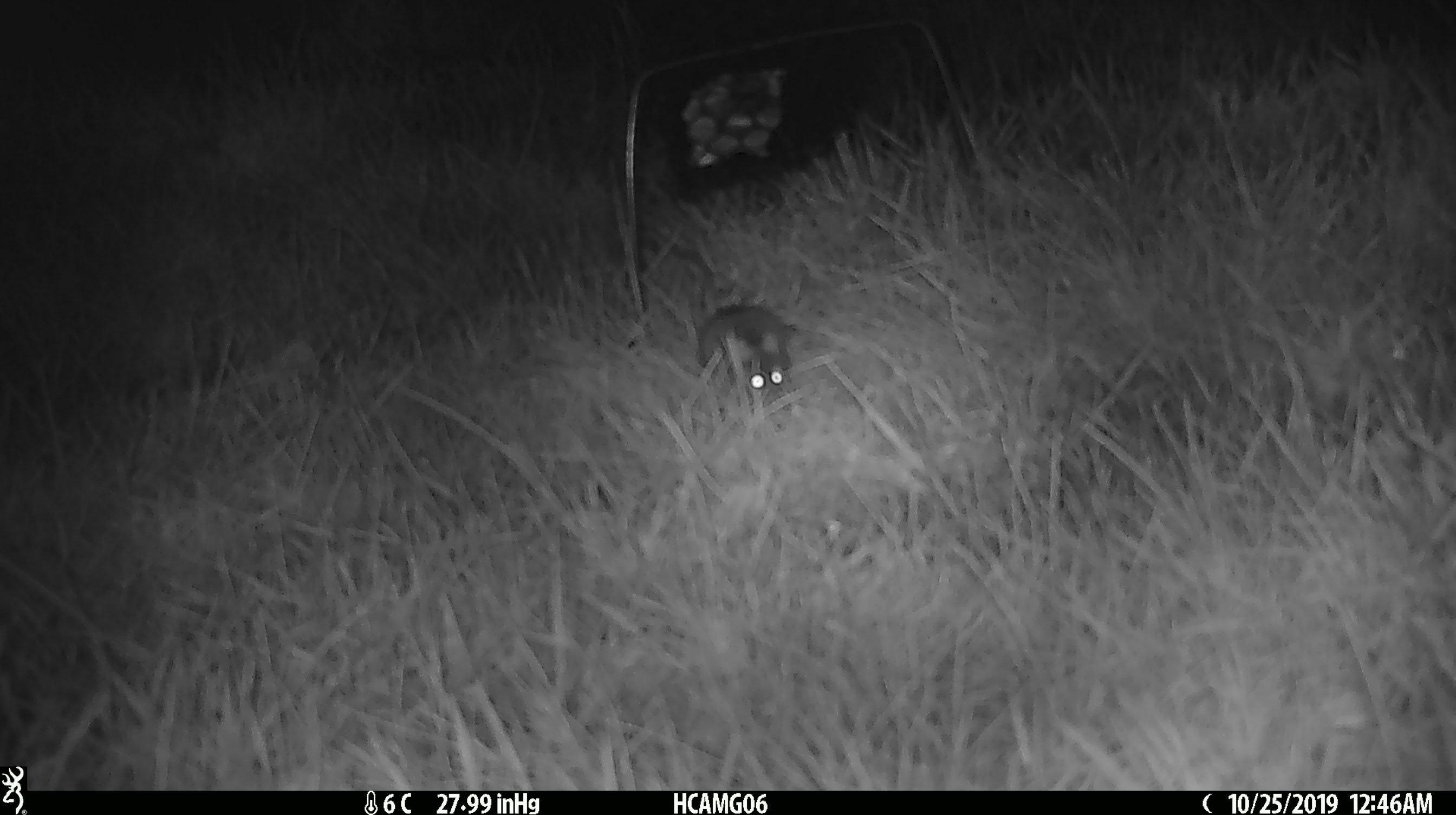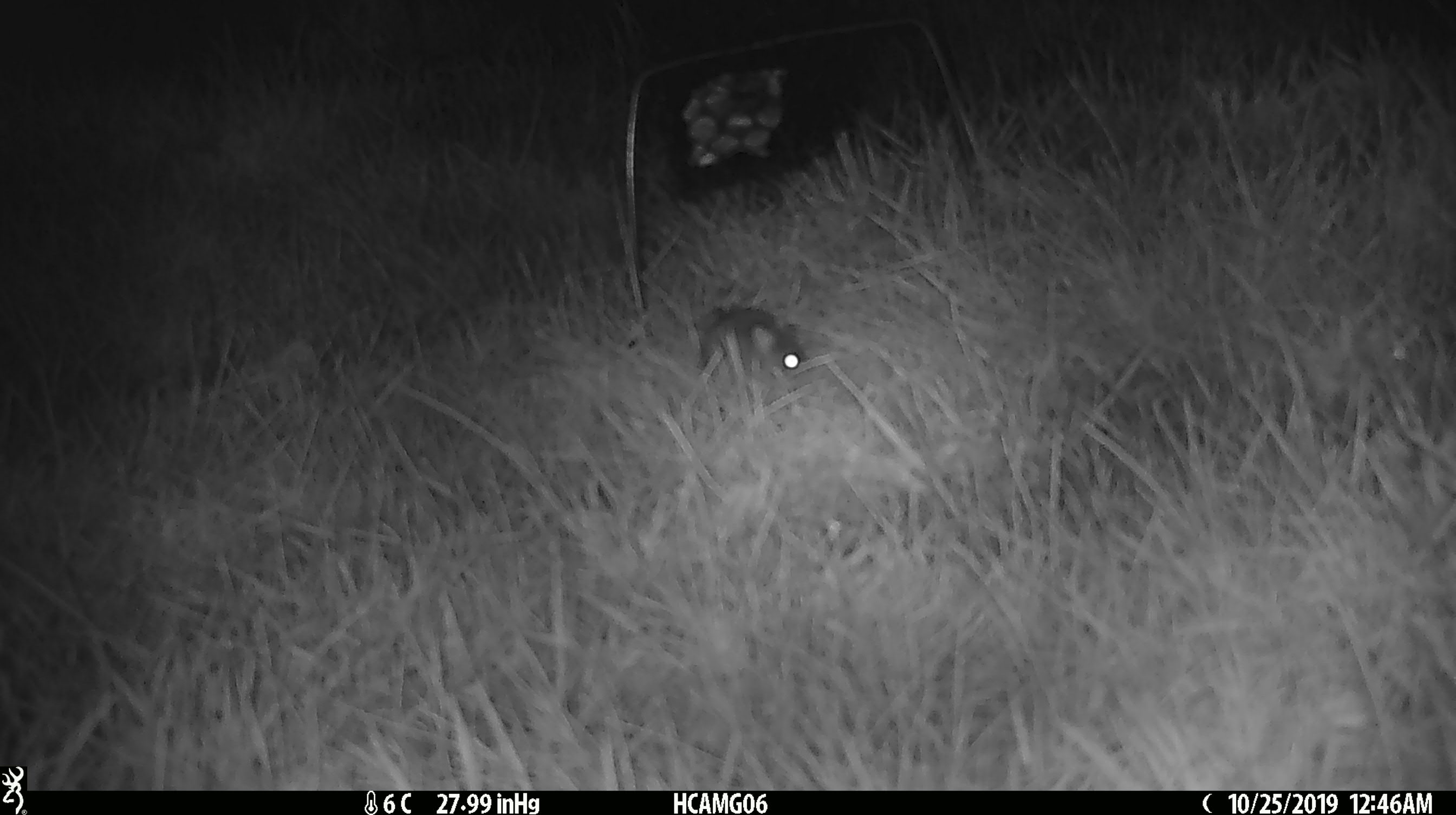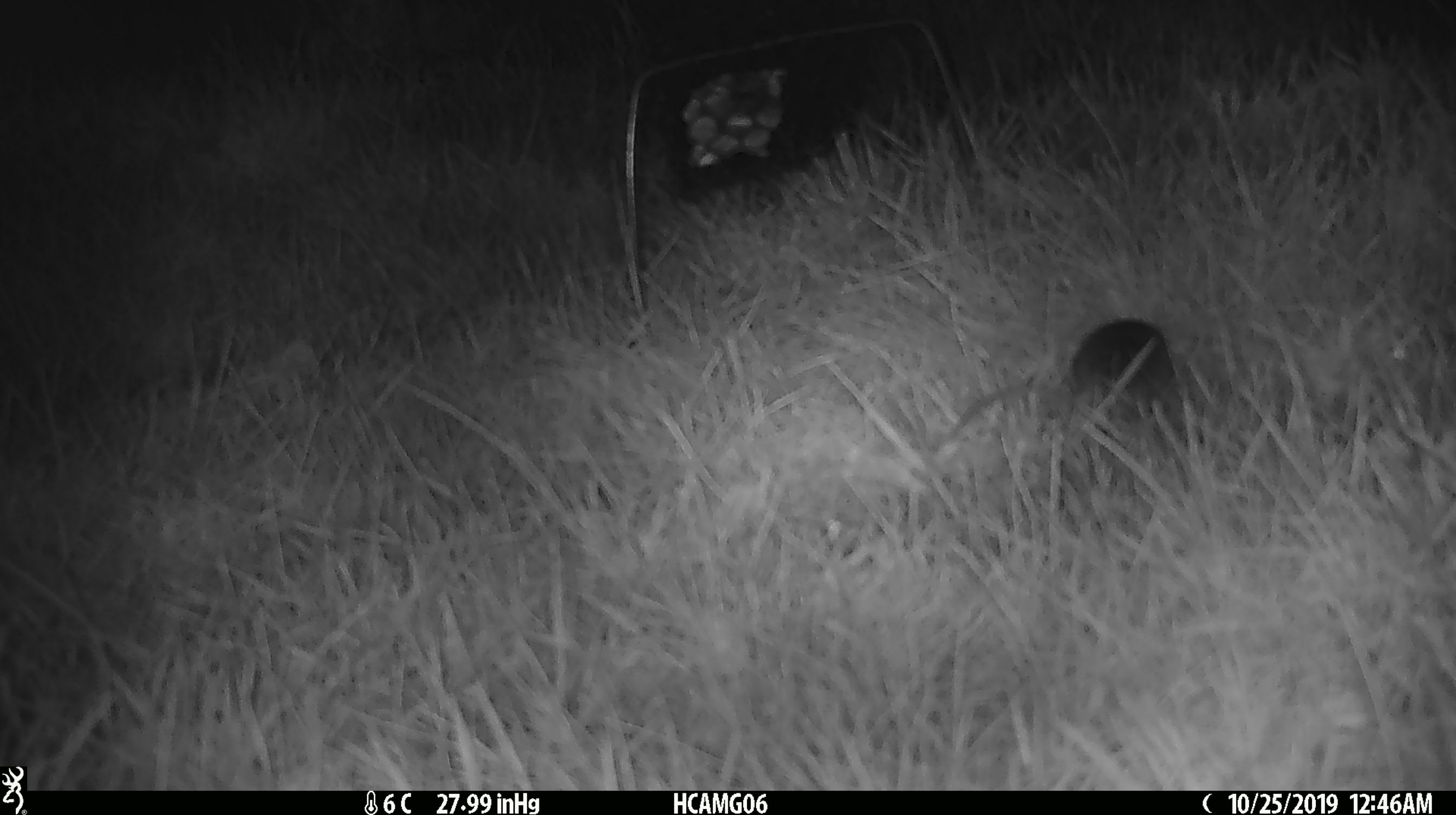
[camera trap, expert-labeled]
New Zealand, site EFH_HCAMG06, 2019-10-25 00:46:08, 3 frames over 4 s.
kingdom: Animalia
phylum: Chordata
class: Mammalia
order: Rodentia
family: Muridae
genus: Mus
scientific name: Mus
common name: mouse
Mouse (Mus).